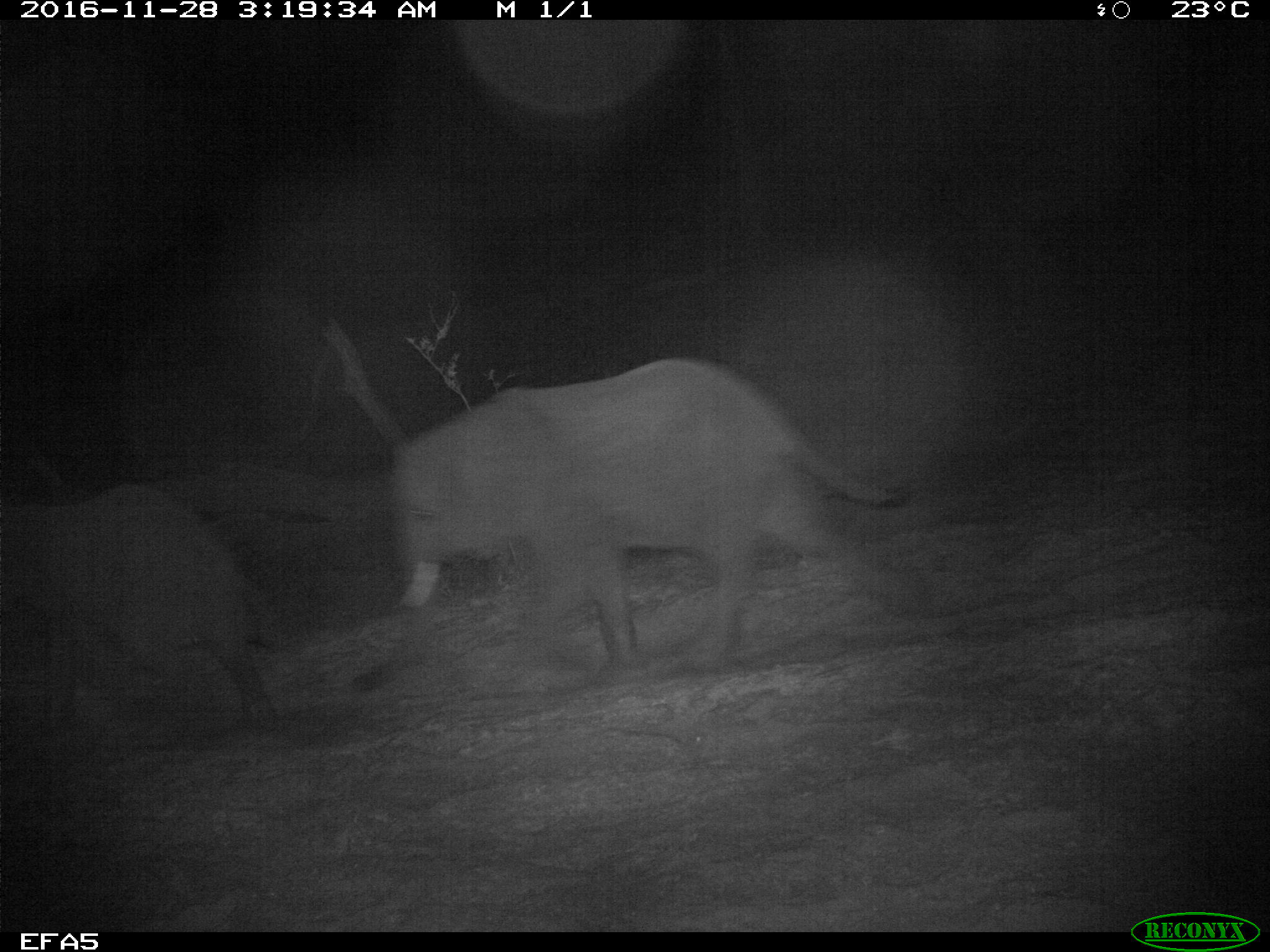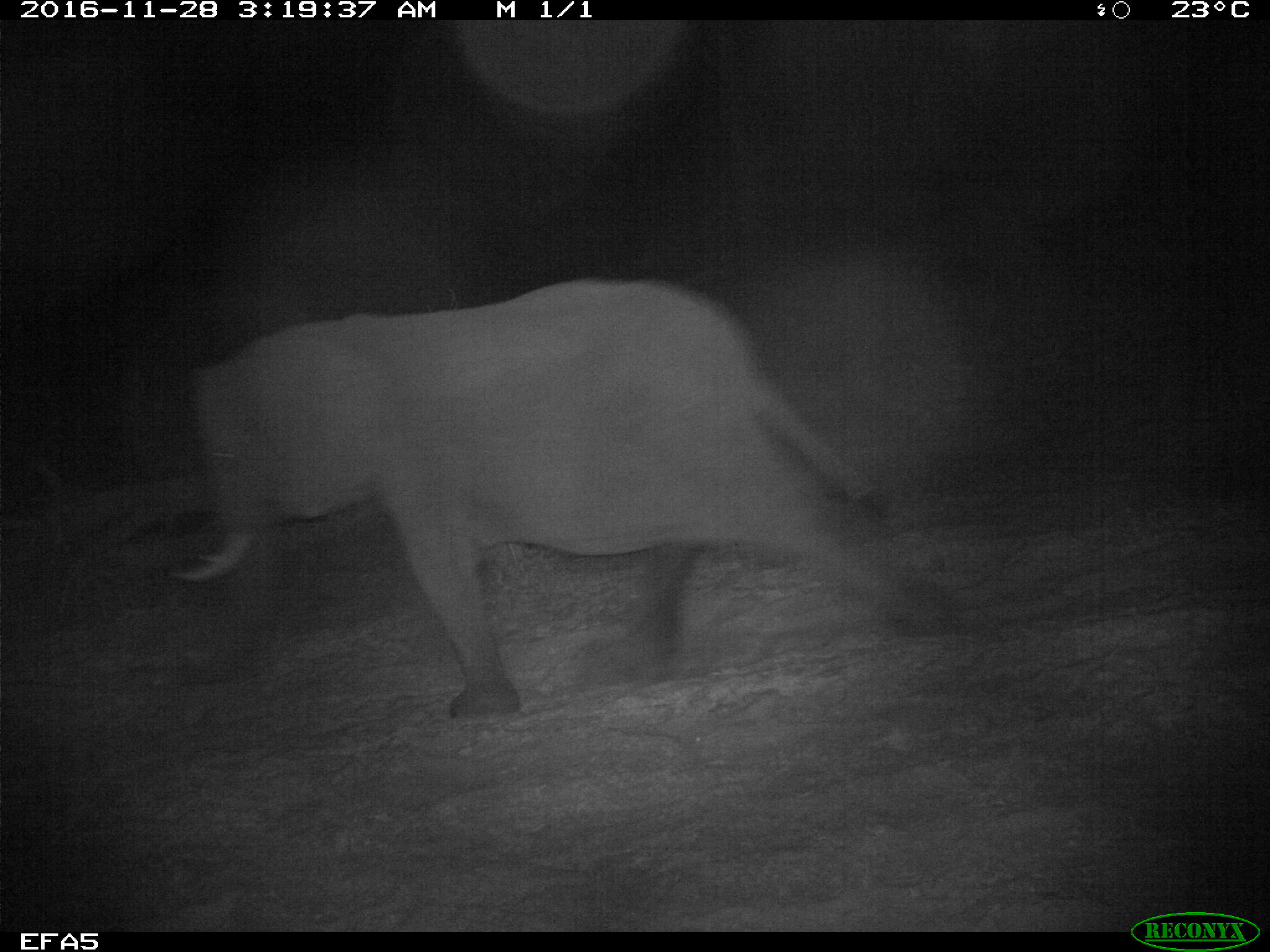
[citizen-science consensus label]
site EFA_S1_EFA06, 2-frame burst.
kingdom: Animalia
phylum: Chordata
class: Mammalia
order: Proboscidea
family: Elephantidae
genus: Loxodonta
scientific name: Loxodonta africana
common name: african bush elephant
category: elephant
Elephant (african bush elephant) (Loxodonta africana), count 2. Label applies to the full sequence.